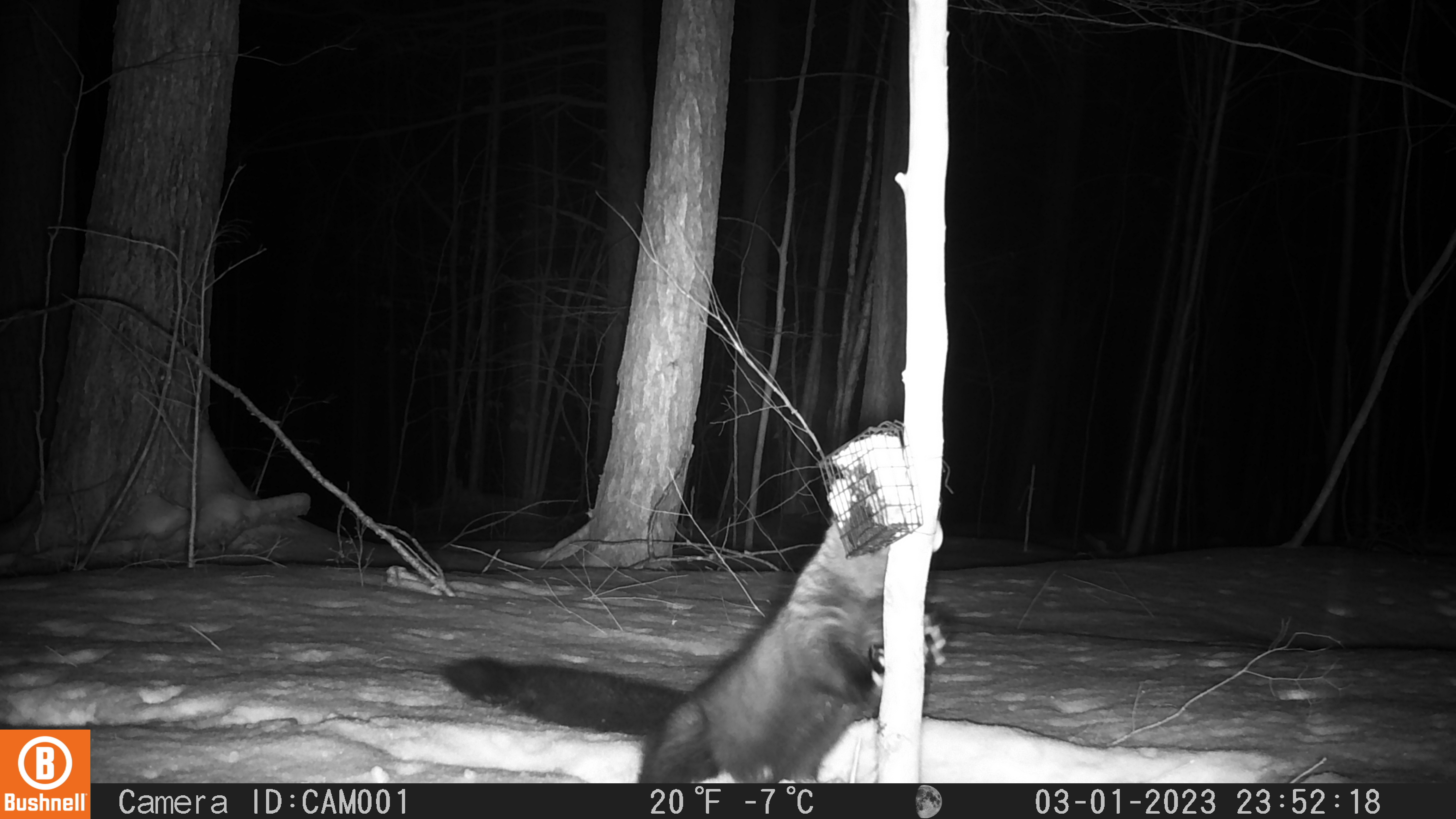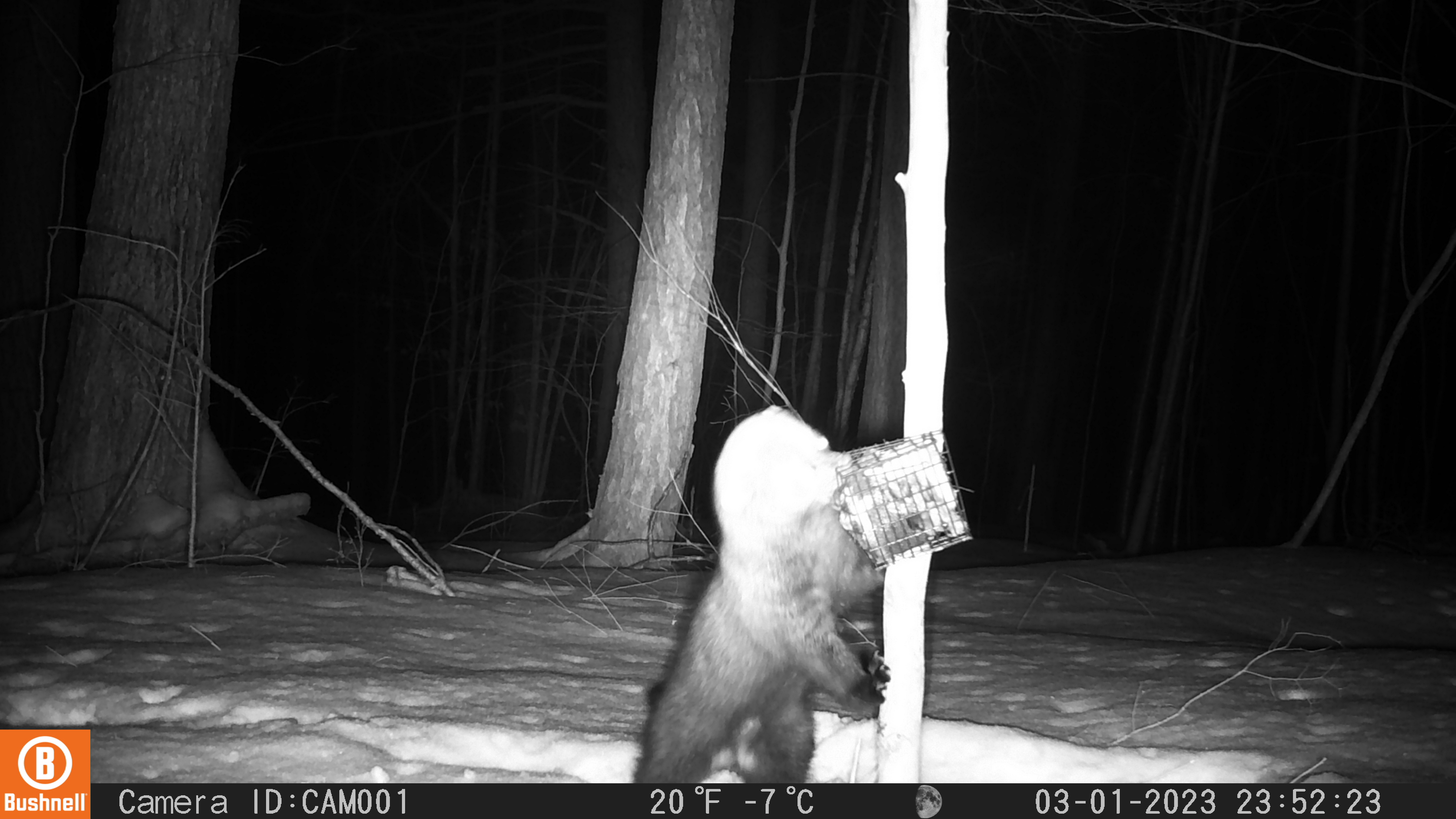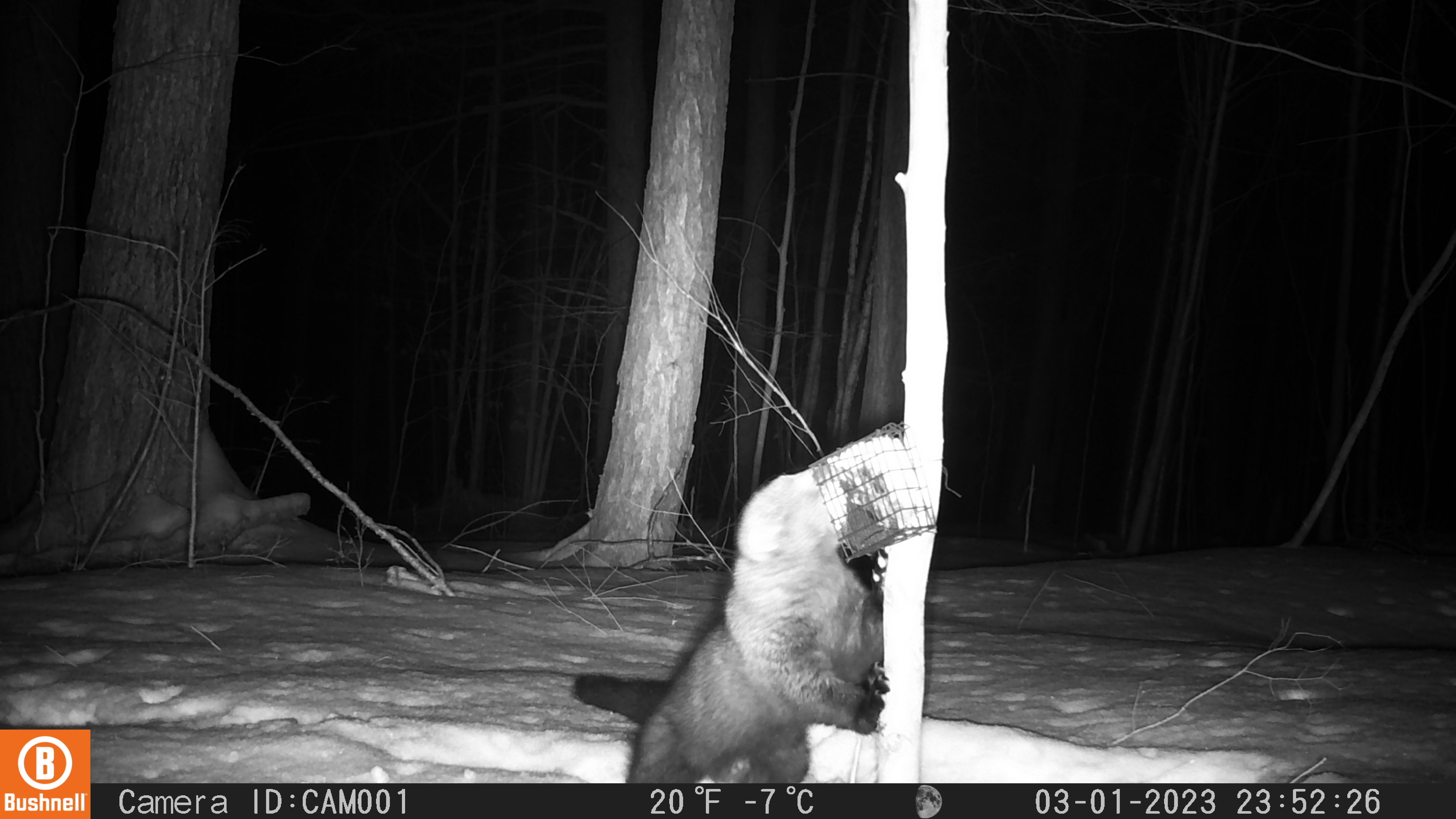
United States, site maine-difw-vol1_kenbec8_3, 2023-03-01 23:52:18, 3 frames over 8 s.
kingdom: Animalia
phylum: Chordata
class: Mammalia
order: Carnivora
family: Mustelidae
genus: Pekania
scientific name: Pekania pennanti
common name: fisher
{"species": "fisher (Pekania pennanti)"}